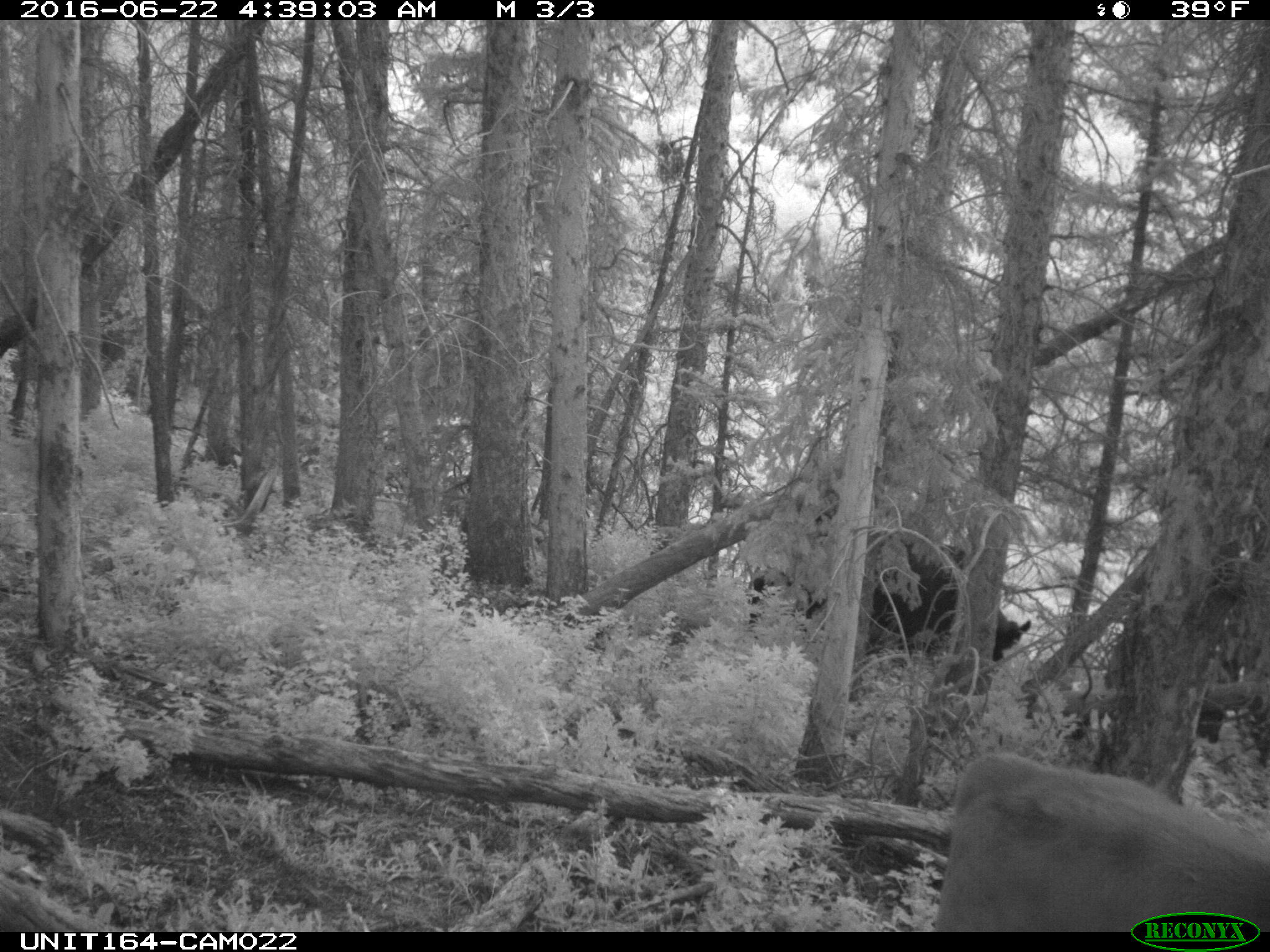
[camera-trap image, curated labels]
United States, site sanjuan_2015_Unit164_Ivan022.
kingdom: Animalia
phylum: Chordata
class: Mammalia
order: Artiodactyla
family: Bovidae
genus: Bos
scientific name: Bos taurus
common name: domestic cow